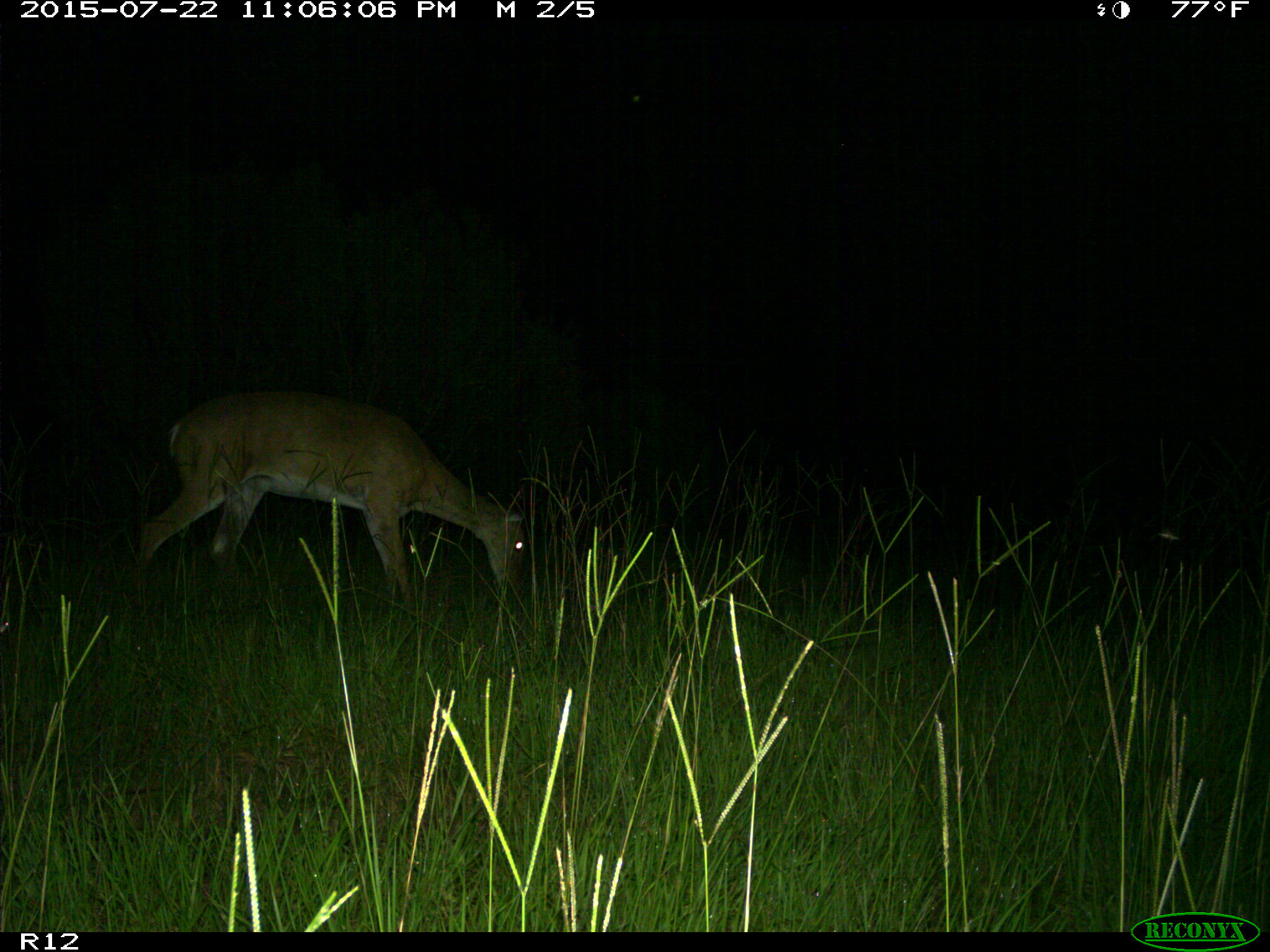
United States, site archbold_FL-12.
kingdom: Animalia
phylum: Chordata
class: Mammalia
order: Artiodactyla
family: Cervidae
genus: Odocoileus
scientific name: Odocoileus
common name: deer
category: unidentified deer